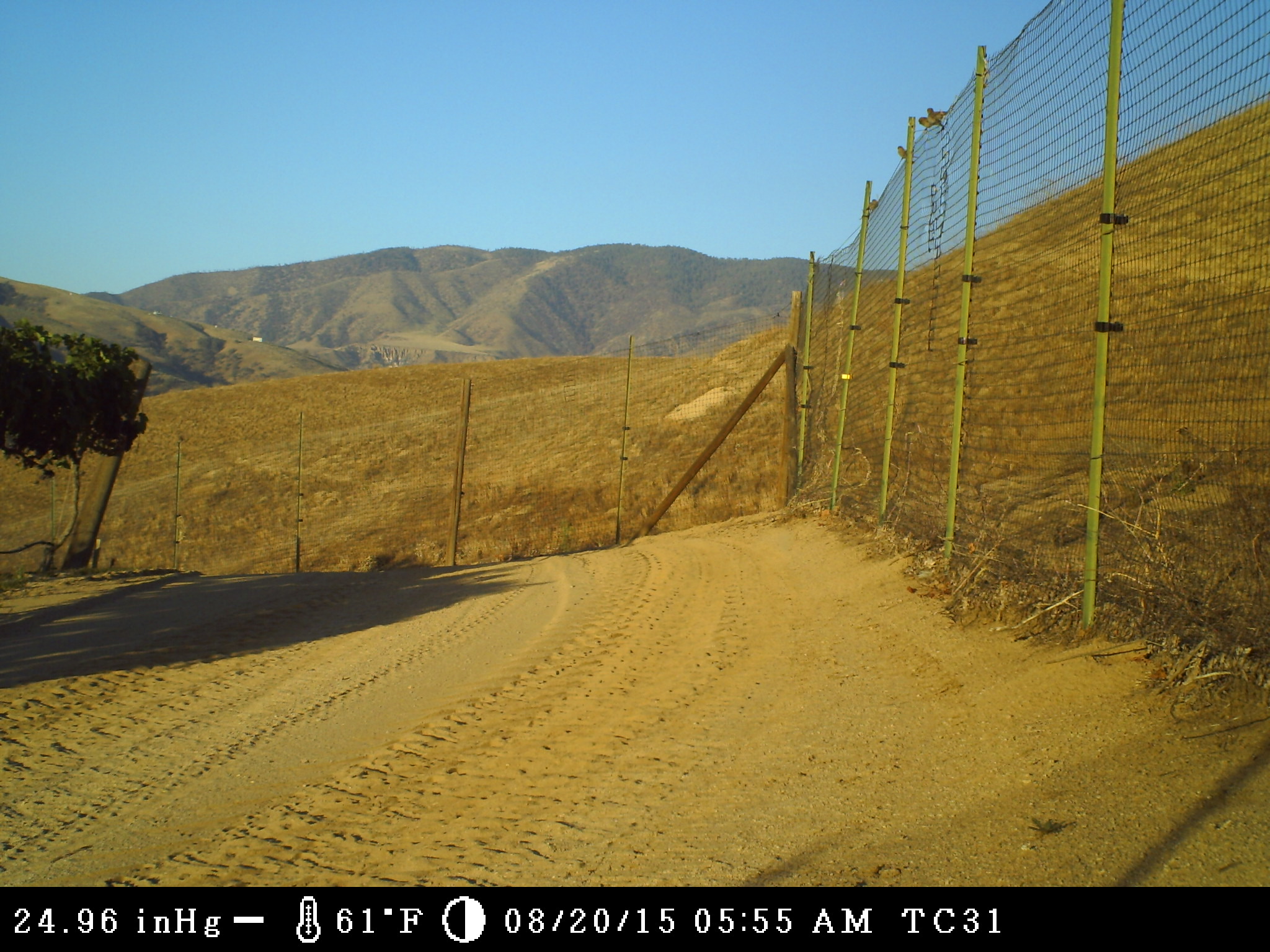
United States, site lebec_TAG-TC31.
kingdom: Animalia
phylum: Chordata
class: Aves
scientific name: Aves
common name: birds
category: unidentified bird